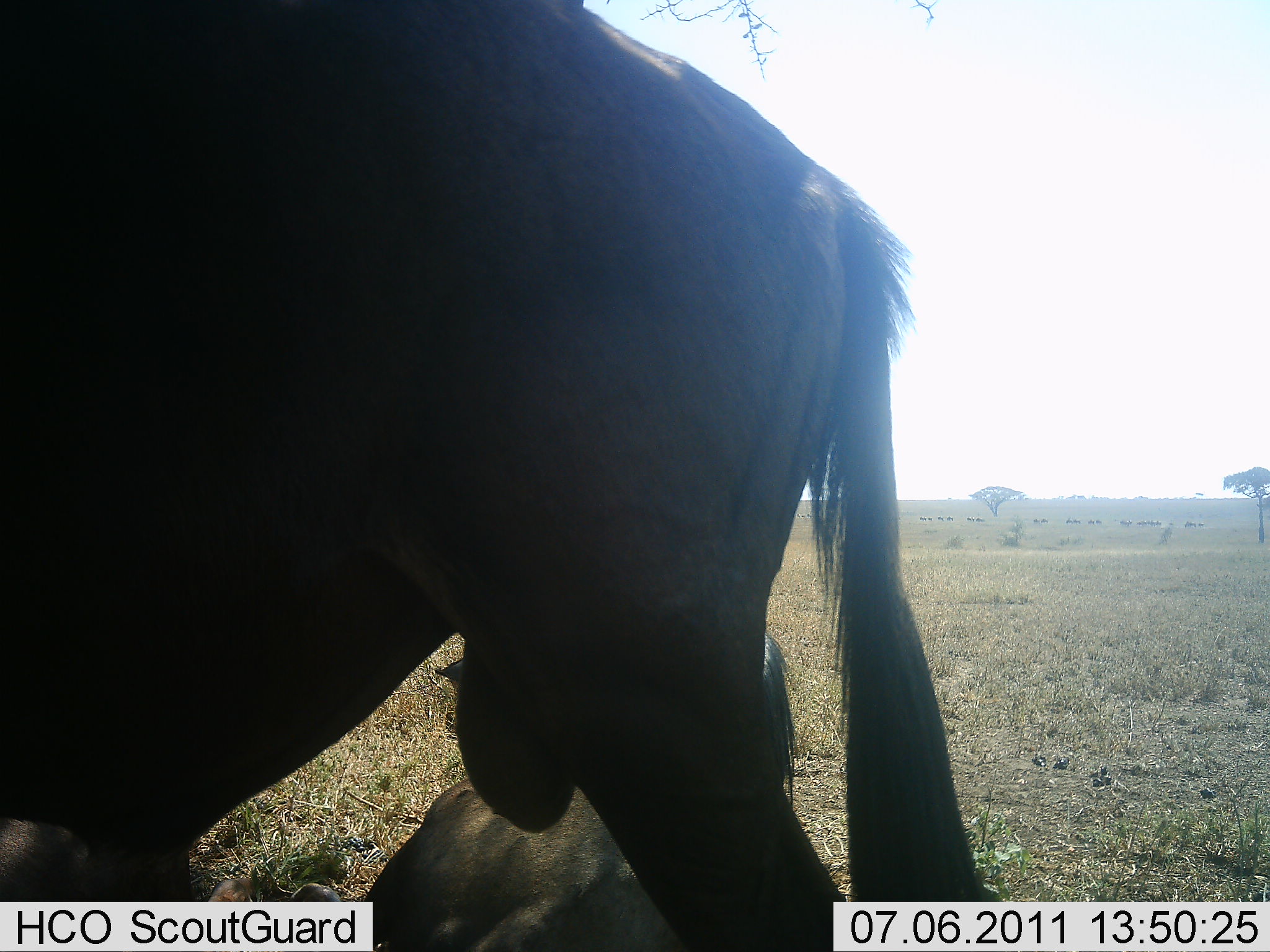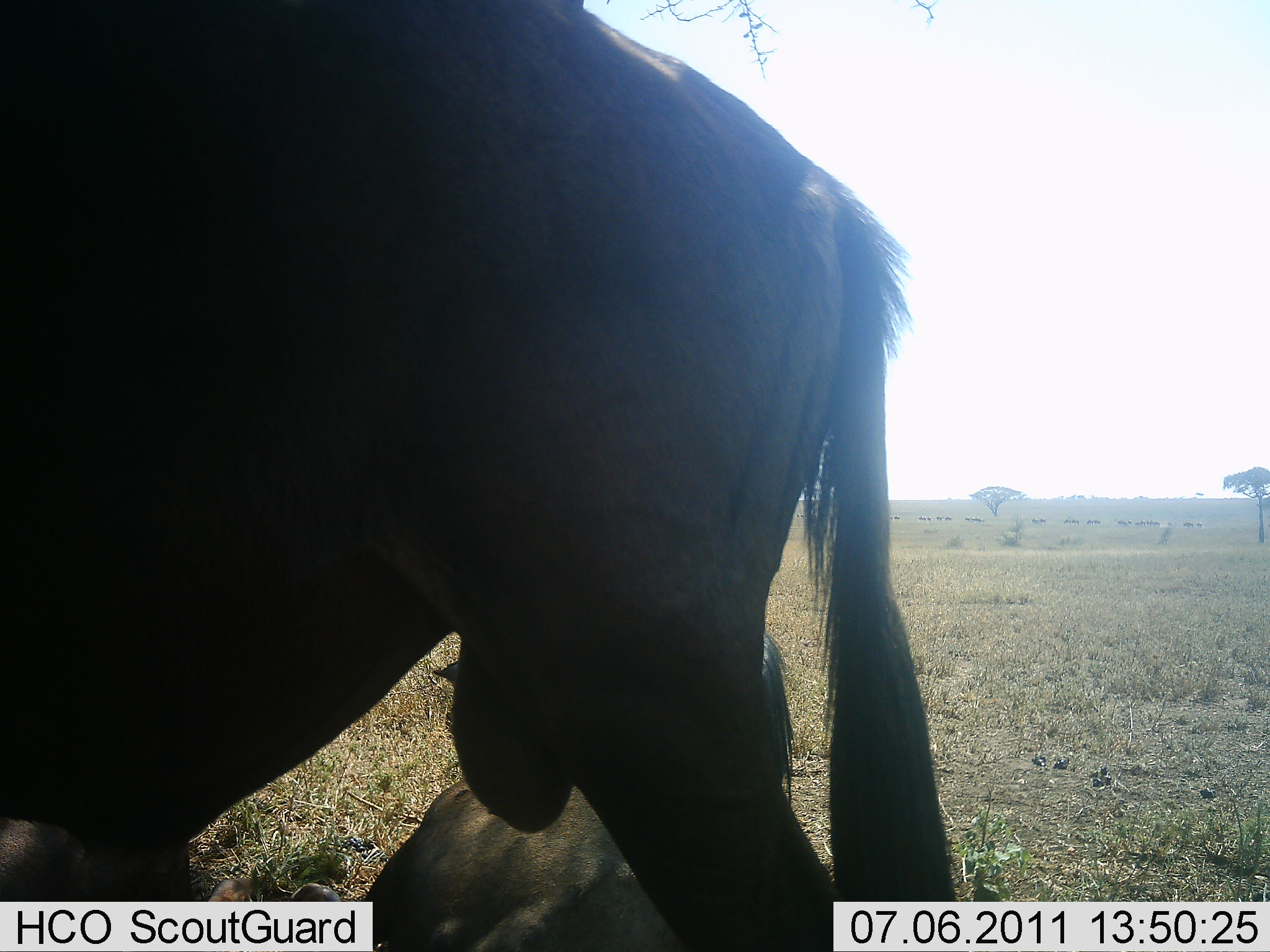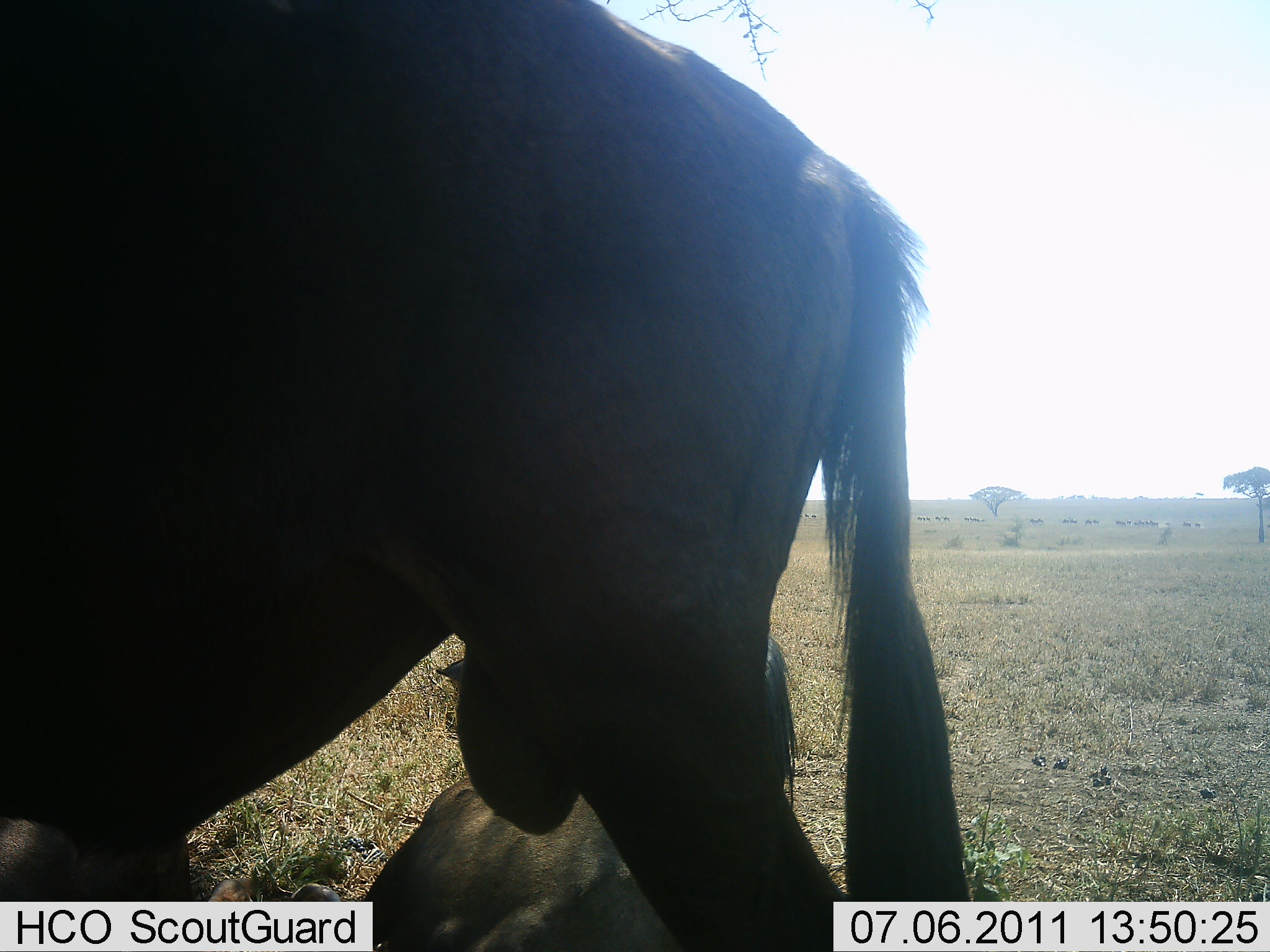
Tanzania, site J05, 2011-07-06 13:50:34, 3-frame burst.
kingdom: Animalia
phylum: Chordata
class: Mammalia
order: Artiodactyla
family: Bovidae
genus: Connochaetes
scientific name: Connochaetes taurinus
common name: blue wildebeest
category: wildebeest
Wildebeest (blue wildebeest) (Connochaetes taurinus), count 2. Behavior (volunteer vote fractions): standing 91%, resting 73%, moving 9%, interacting 0%. Young present (vote fraction): 0%. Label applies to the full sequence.